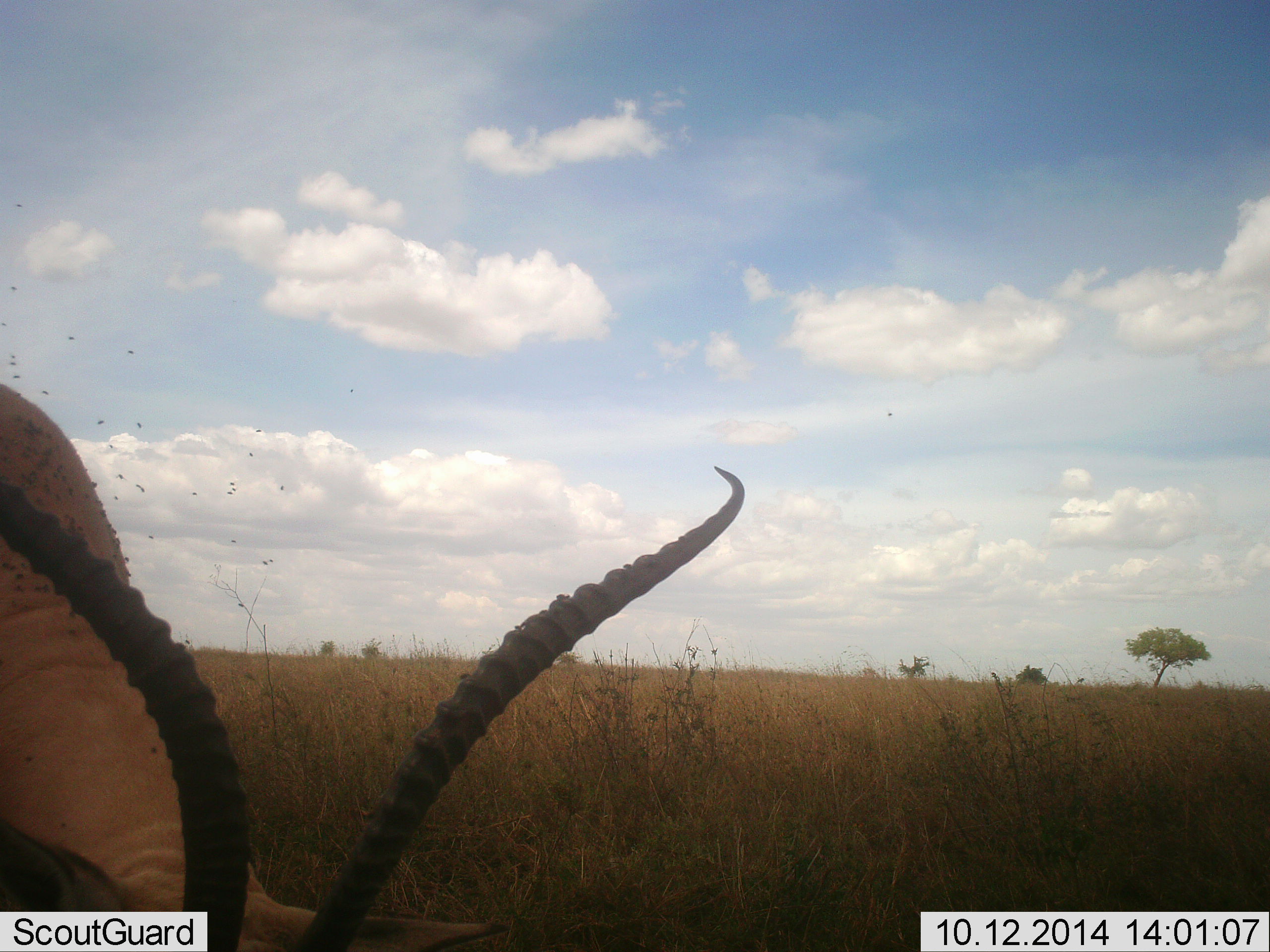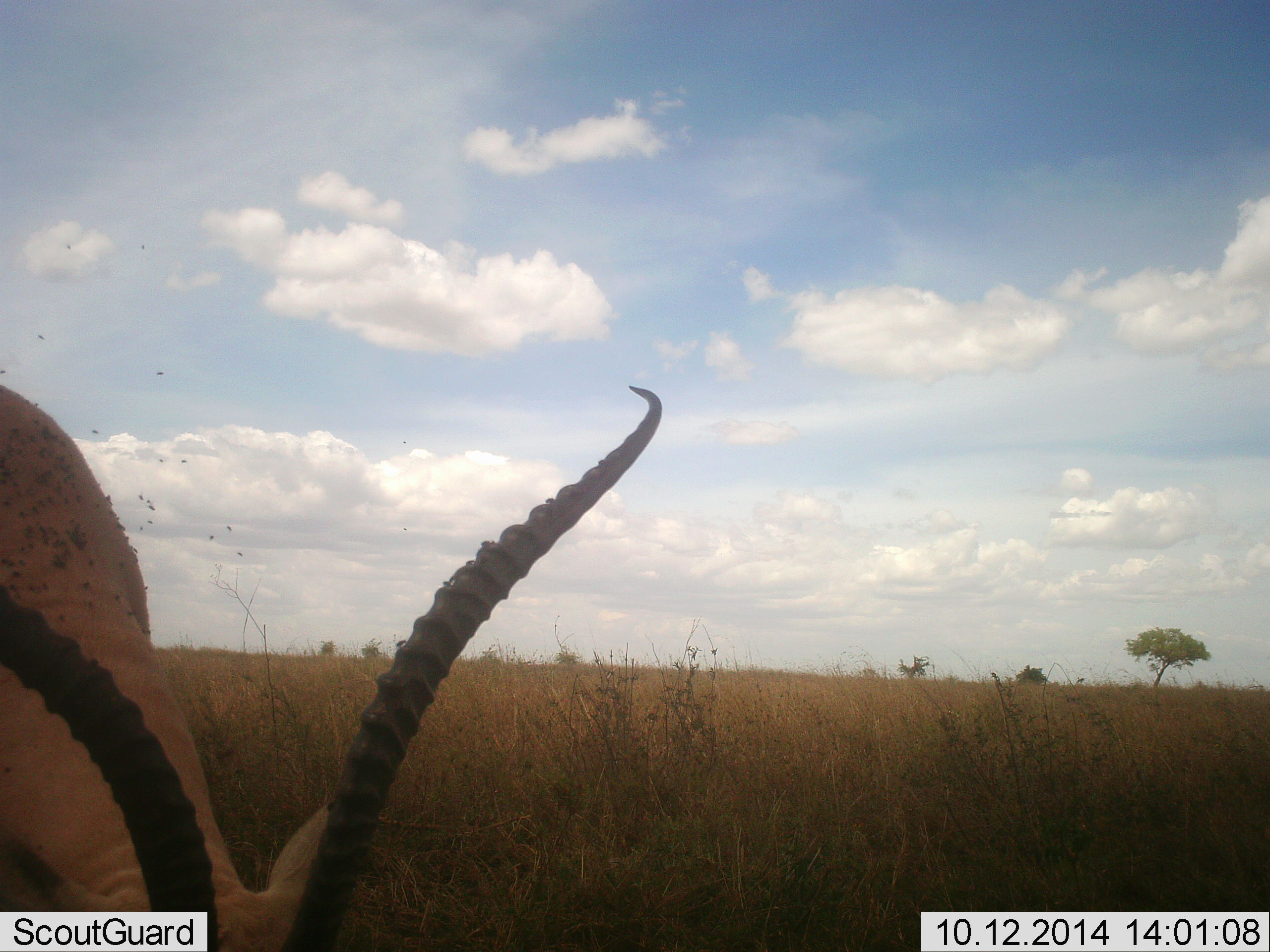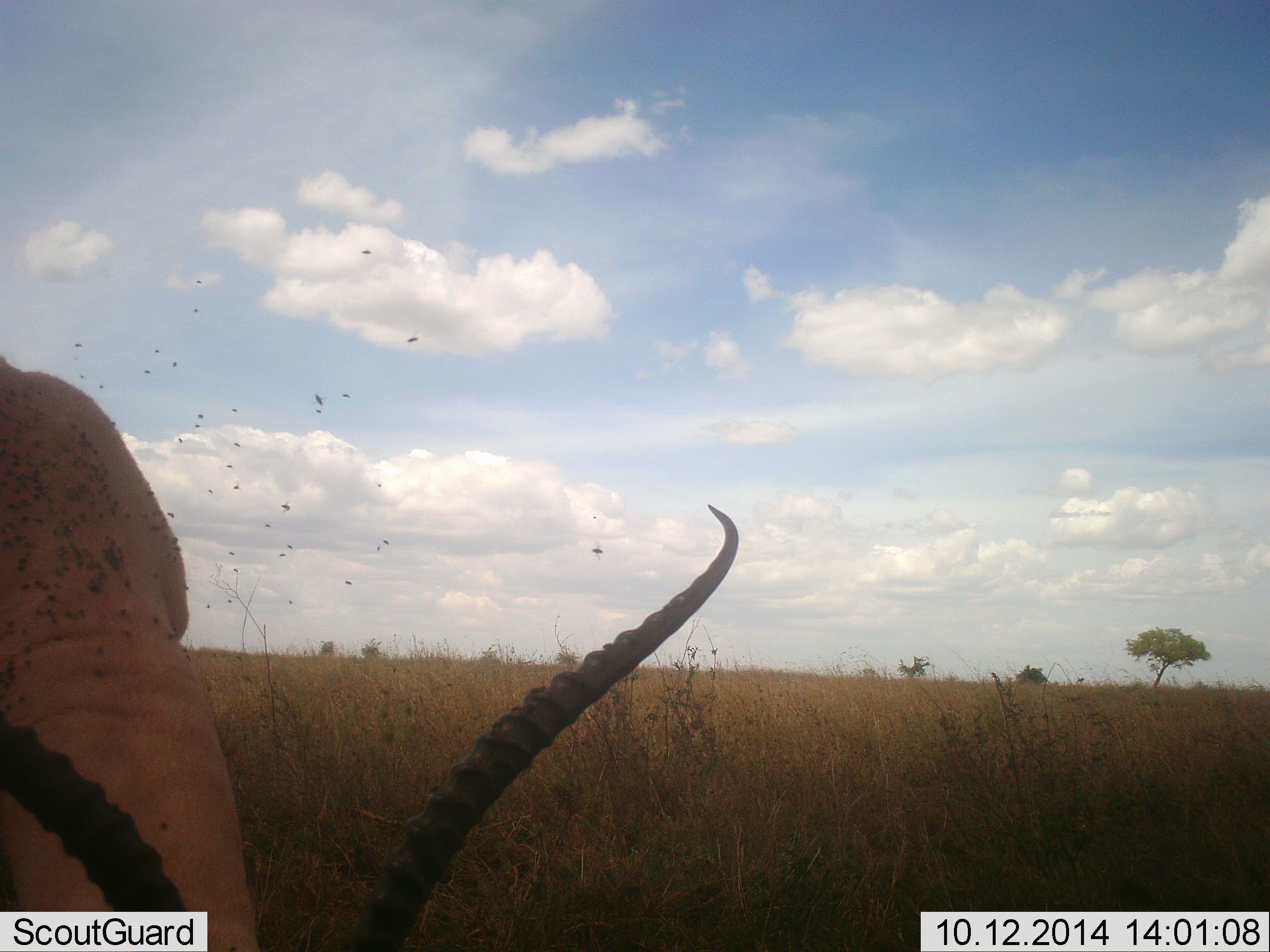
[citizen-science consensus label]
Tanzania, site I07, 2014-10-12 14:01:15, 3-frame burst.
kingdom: Animalia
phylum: Chordata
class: Mammalia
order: Artiodactyla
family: Bovidae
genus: Nanger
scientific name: Nanger granti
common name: grant's gazelle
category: gazellegrants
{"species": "gazellegrants (grant's gazelle) (Nanger granti)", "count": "1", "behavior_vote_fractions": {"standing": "10%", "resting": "0%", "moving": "20%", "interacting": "0%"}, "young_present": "0%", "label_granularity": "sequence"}